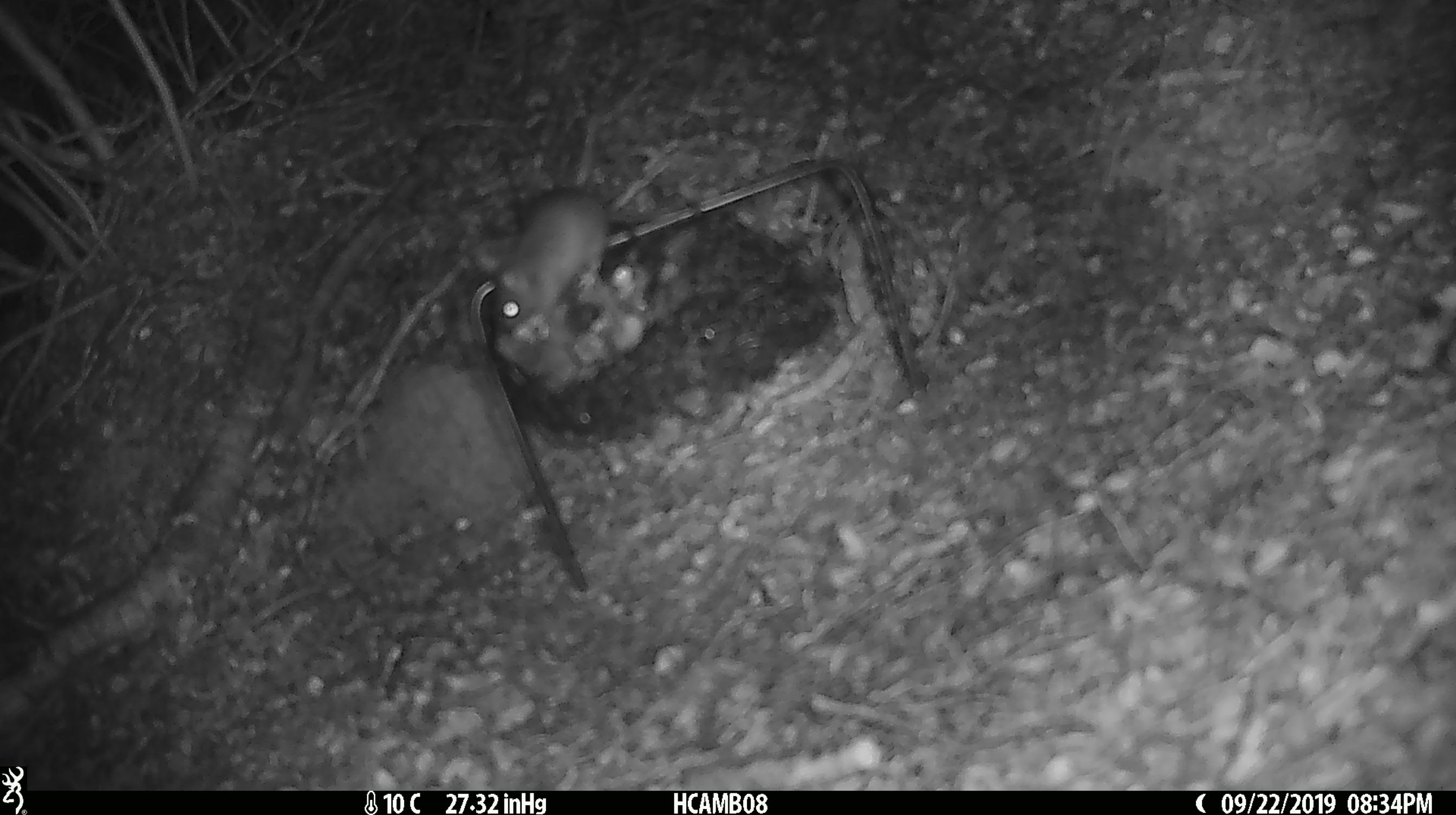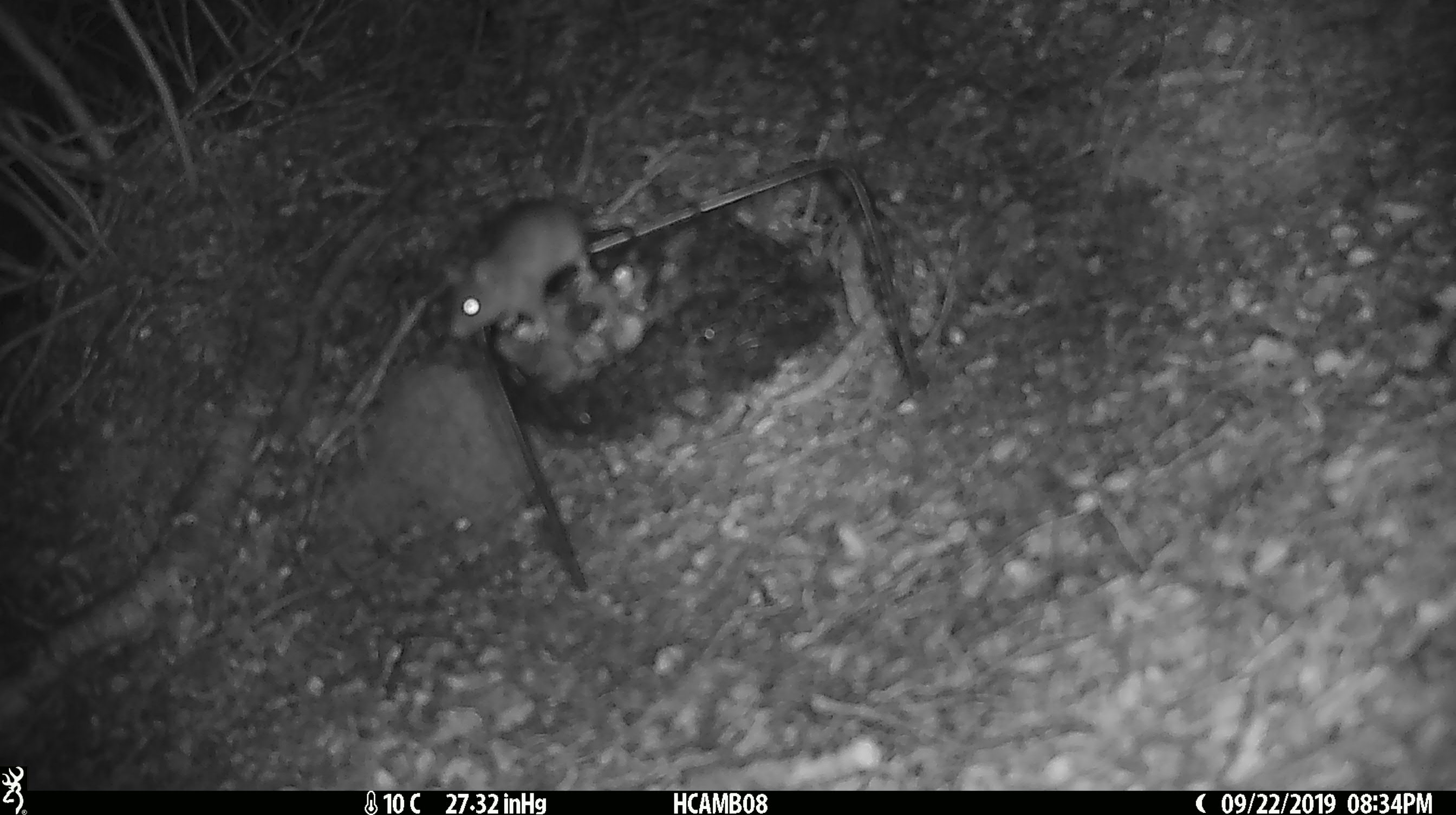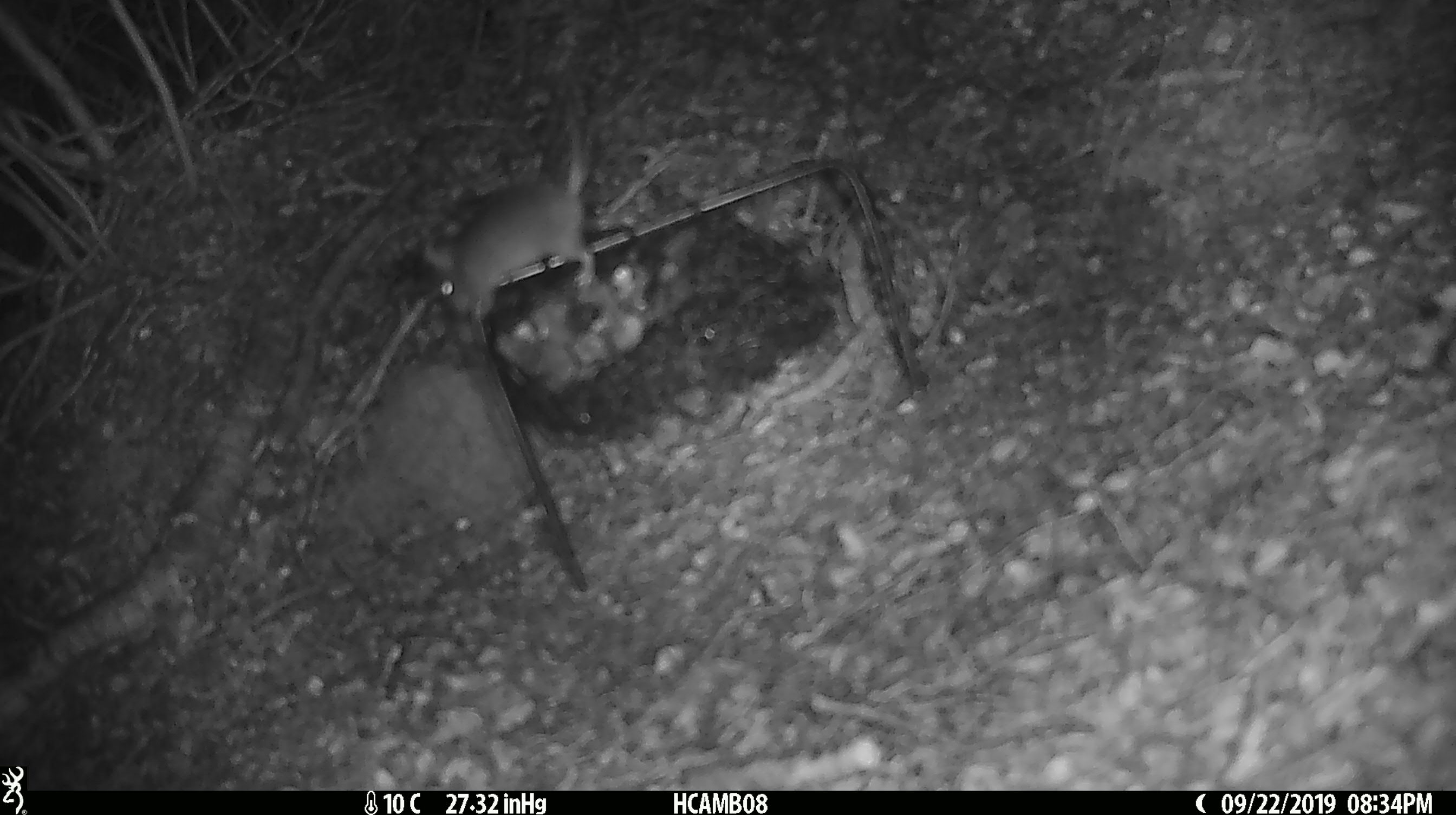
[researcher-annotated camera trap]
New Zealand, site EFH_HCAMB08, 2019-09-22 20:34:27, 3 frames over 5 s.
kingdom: Animalia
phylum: Chordata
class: Mammalia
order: Rodentia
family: Muridae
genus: Mus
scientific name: Mus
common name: mouse